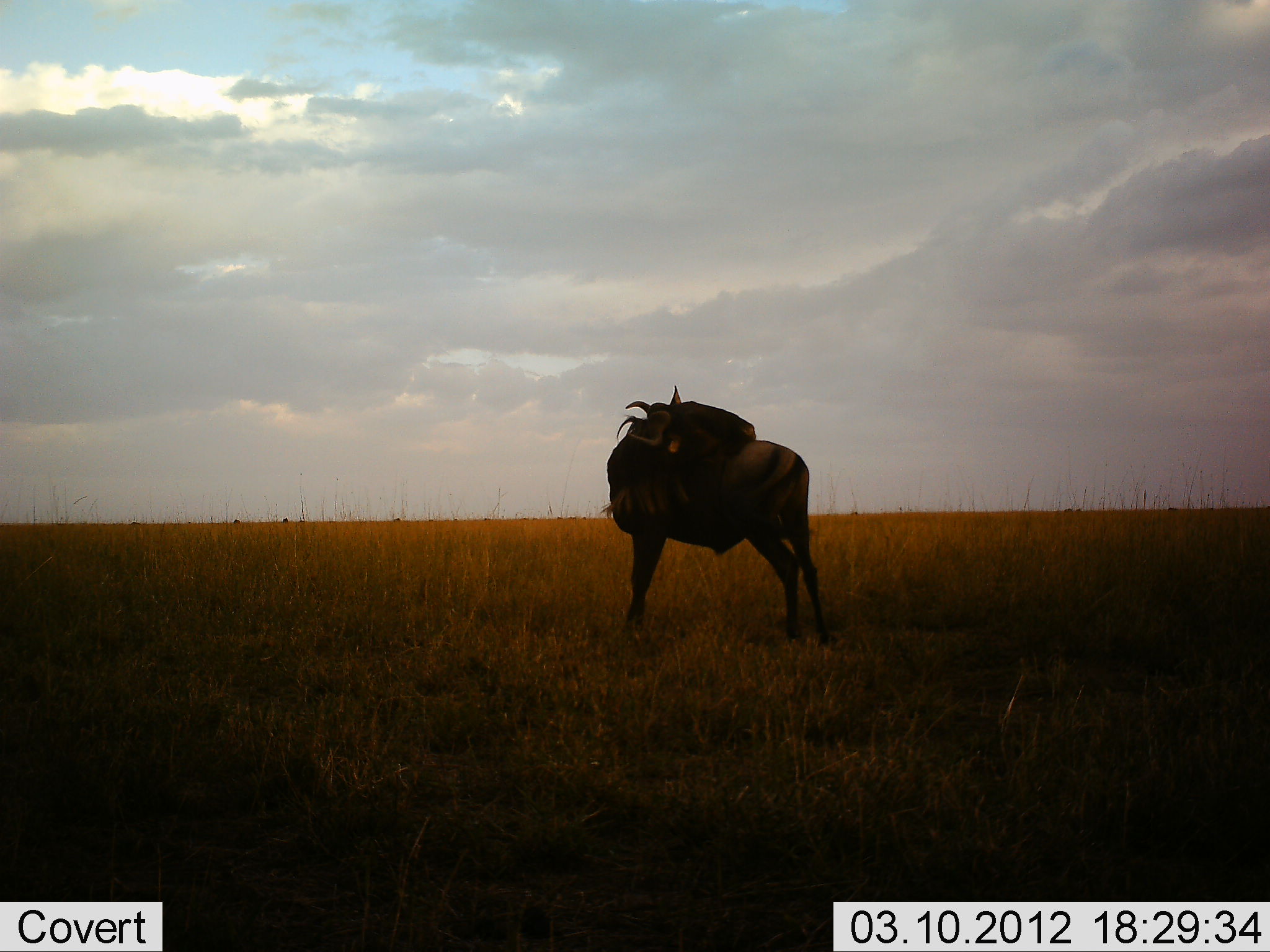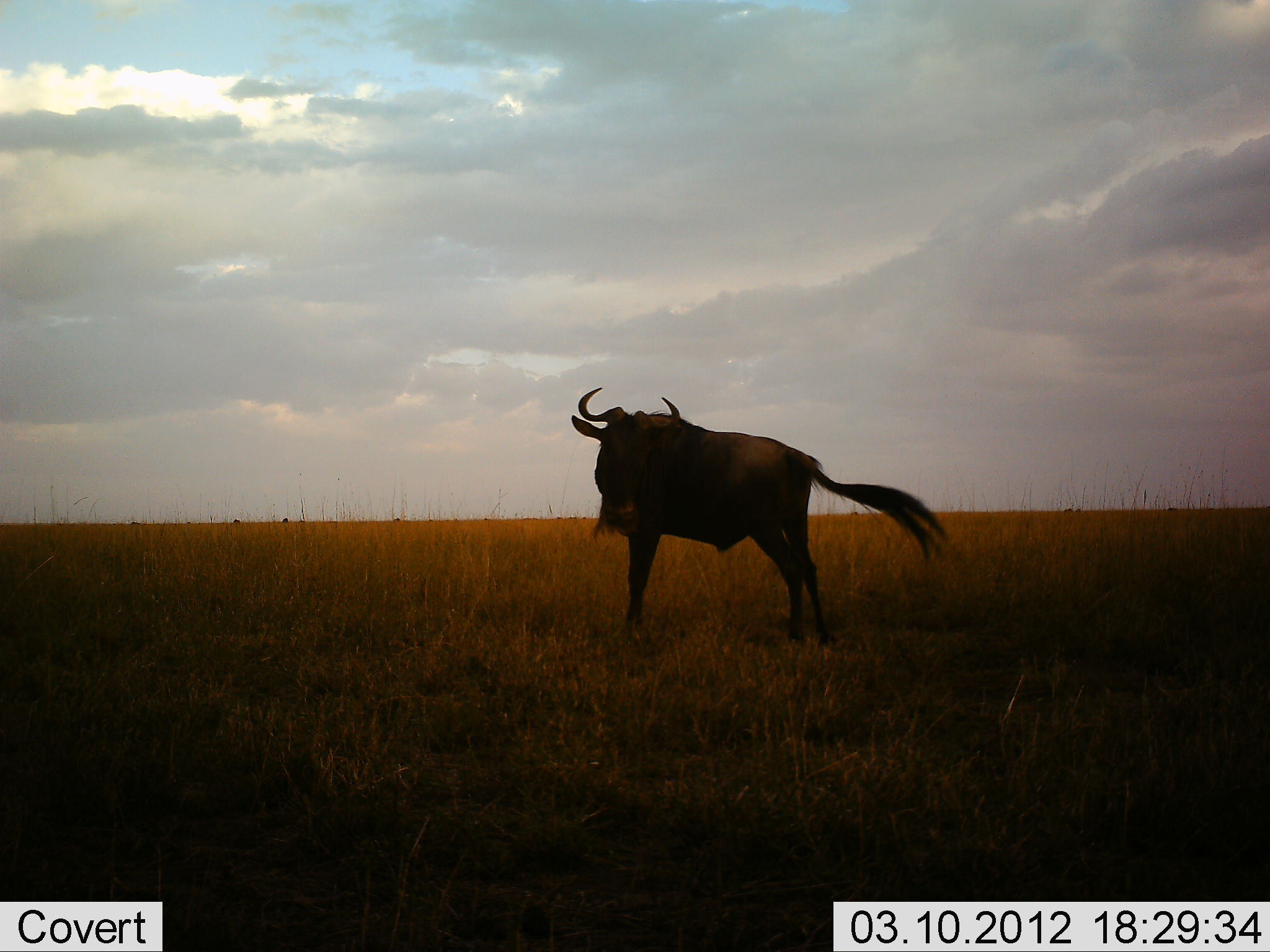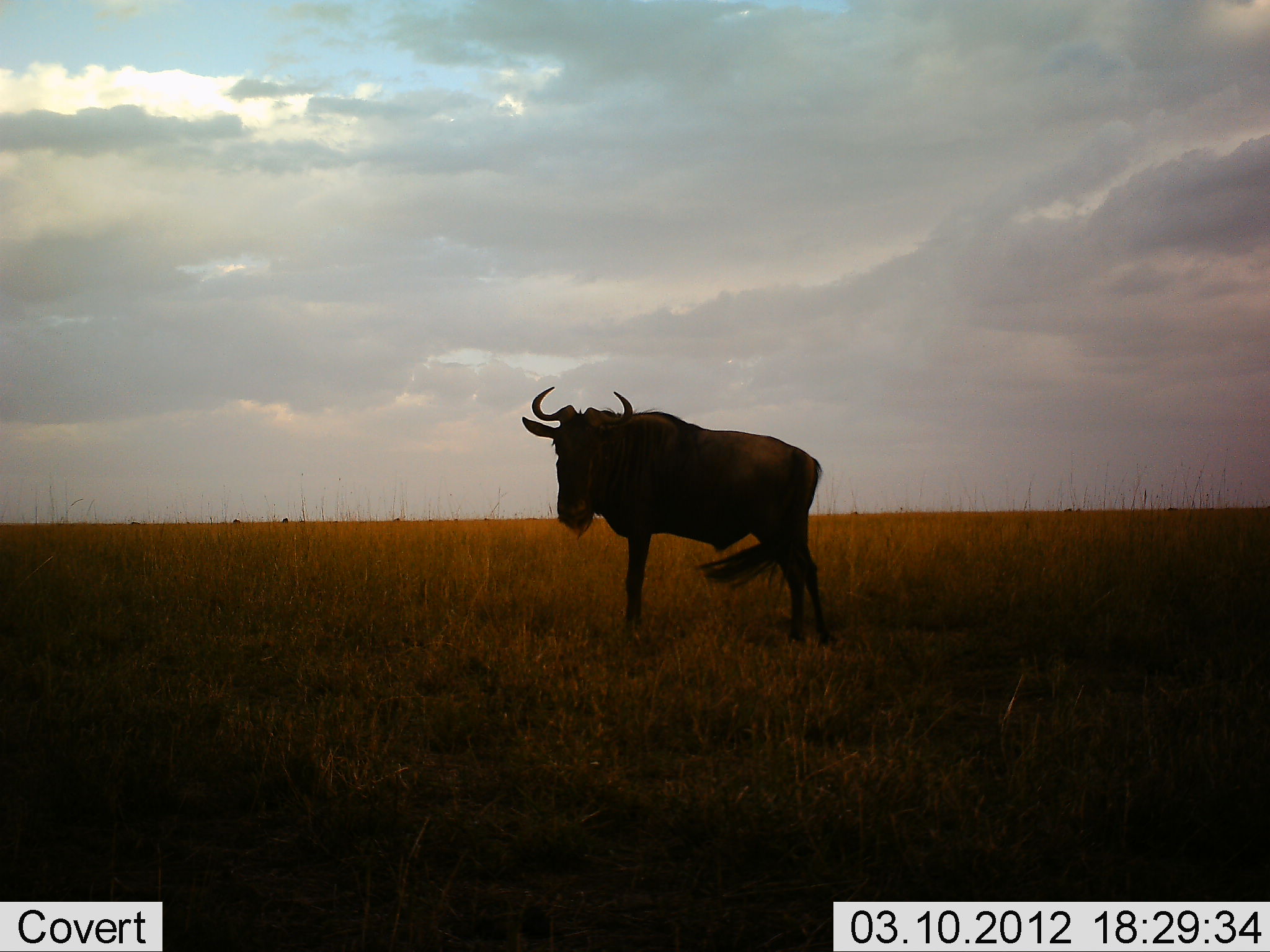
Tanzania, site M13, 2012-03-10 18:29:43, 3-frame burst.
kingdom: Animalia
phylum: Chordata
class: Mammalia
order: Artiodactyla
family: Bovidae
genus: Connochaetes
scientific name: Connochaetes taurinus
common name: blue wildebeest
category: wildebeest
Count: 1.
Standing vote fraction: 92%.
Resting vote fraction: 4%.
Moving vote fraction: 8%.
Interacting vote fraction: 0%.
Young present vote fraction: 0%.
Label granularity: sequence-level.